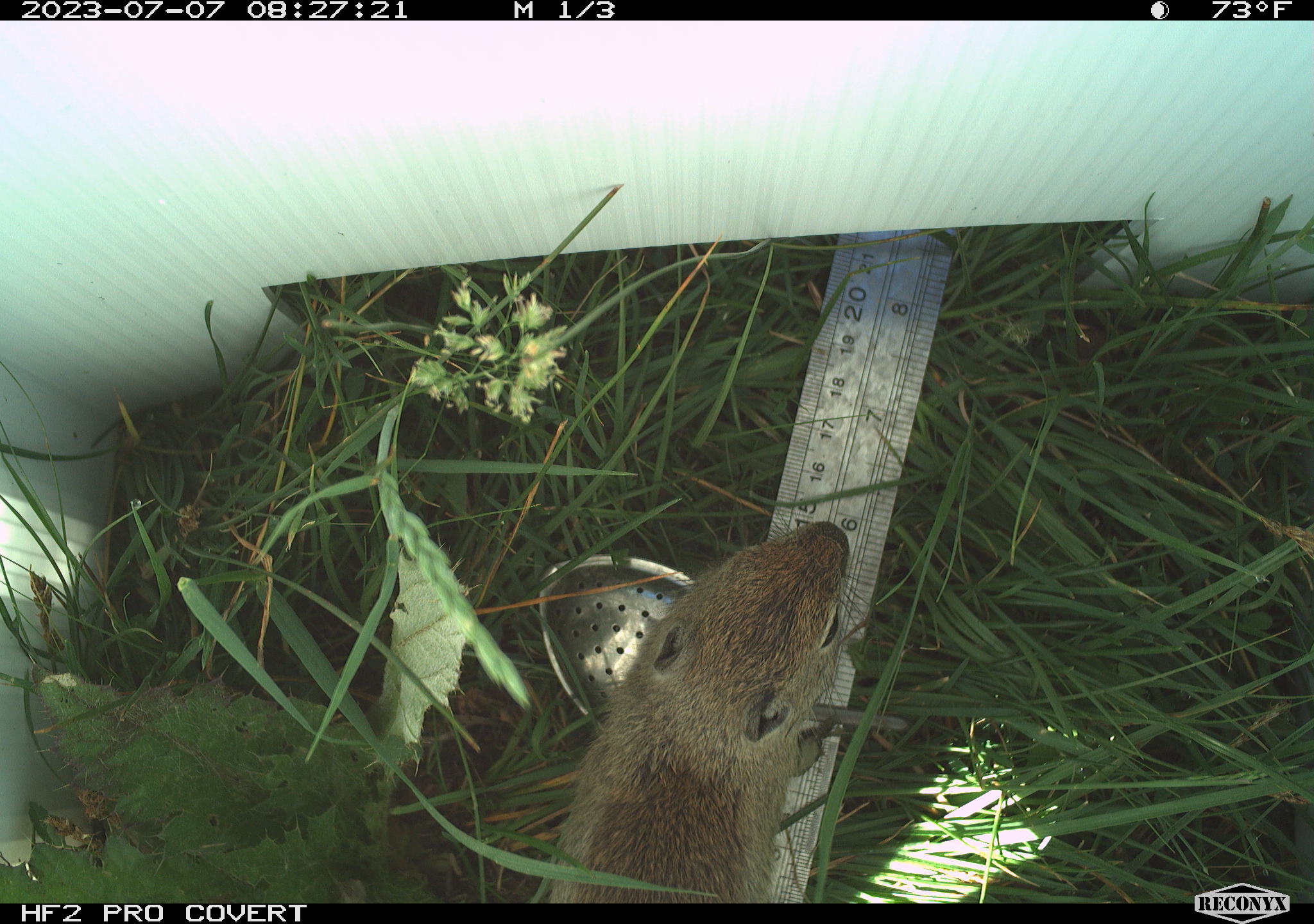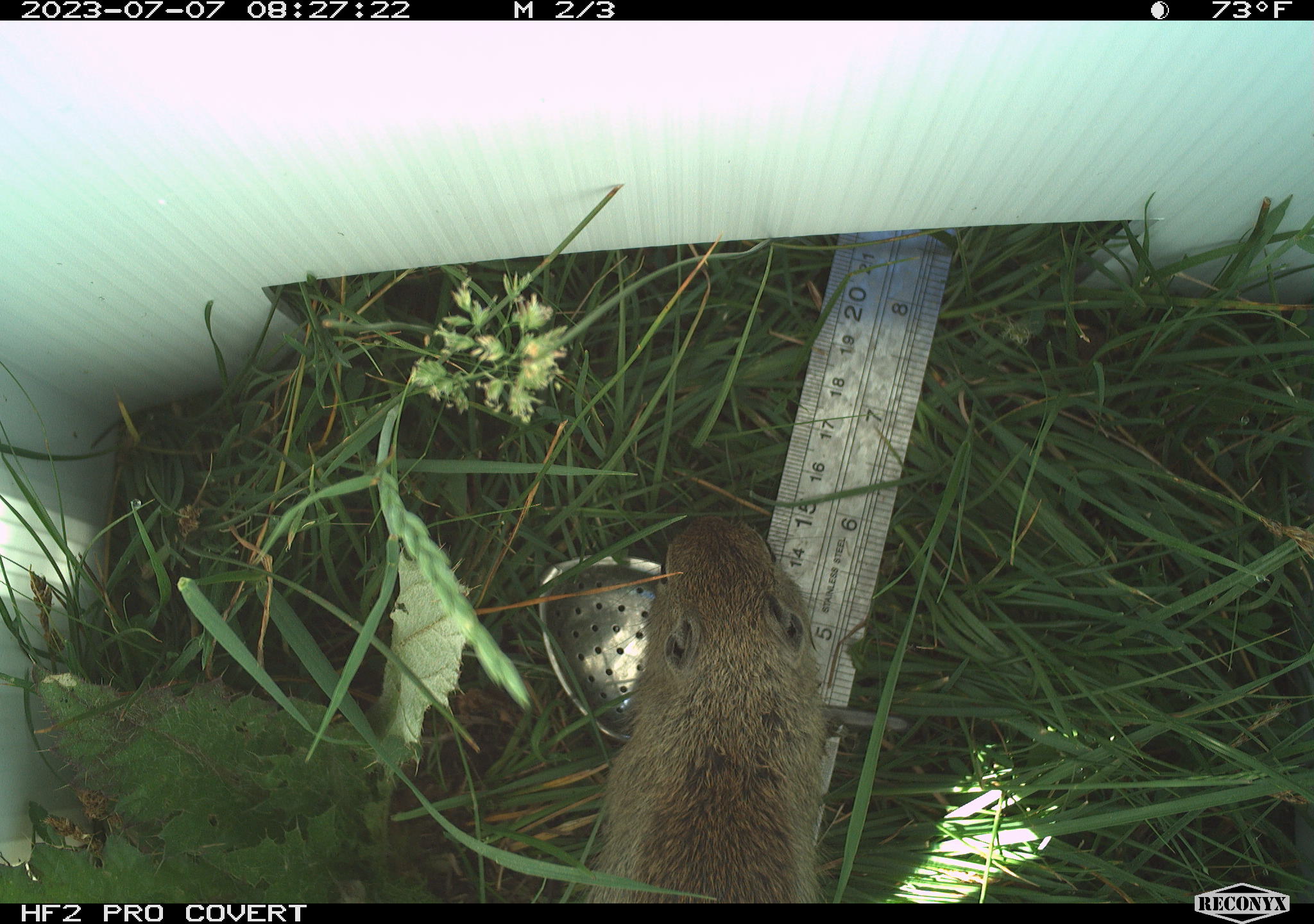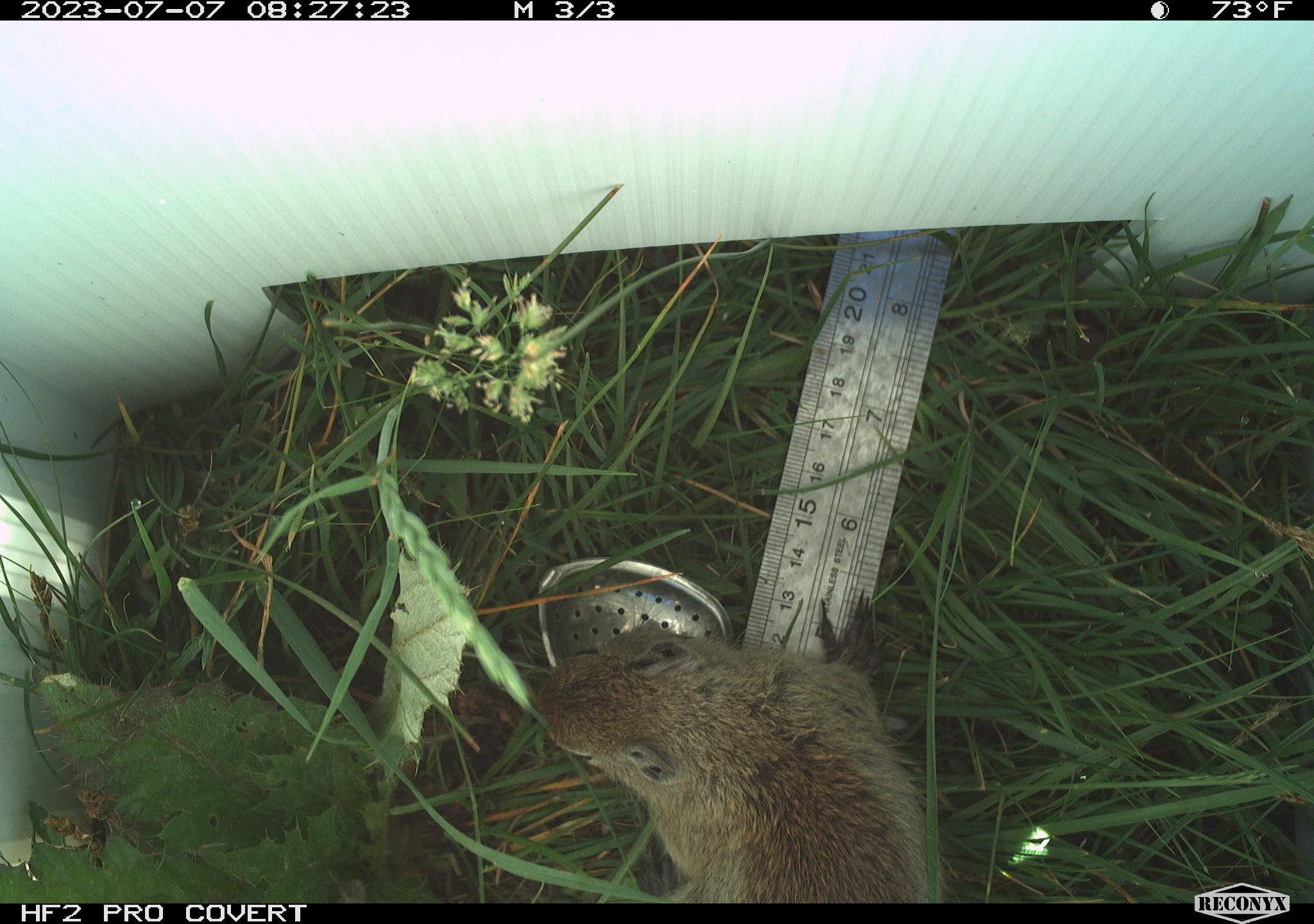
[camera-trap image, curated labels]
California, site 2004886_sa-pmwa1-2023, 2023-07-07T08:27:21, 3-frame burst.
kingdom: Animalia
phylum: Chordata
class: Mammalia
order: Rodentia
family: Sciuridae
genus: Urocitellus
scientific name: Urocitellus beldingi beldingi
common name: belding's ground squirrel